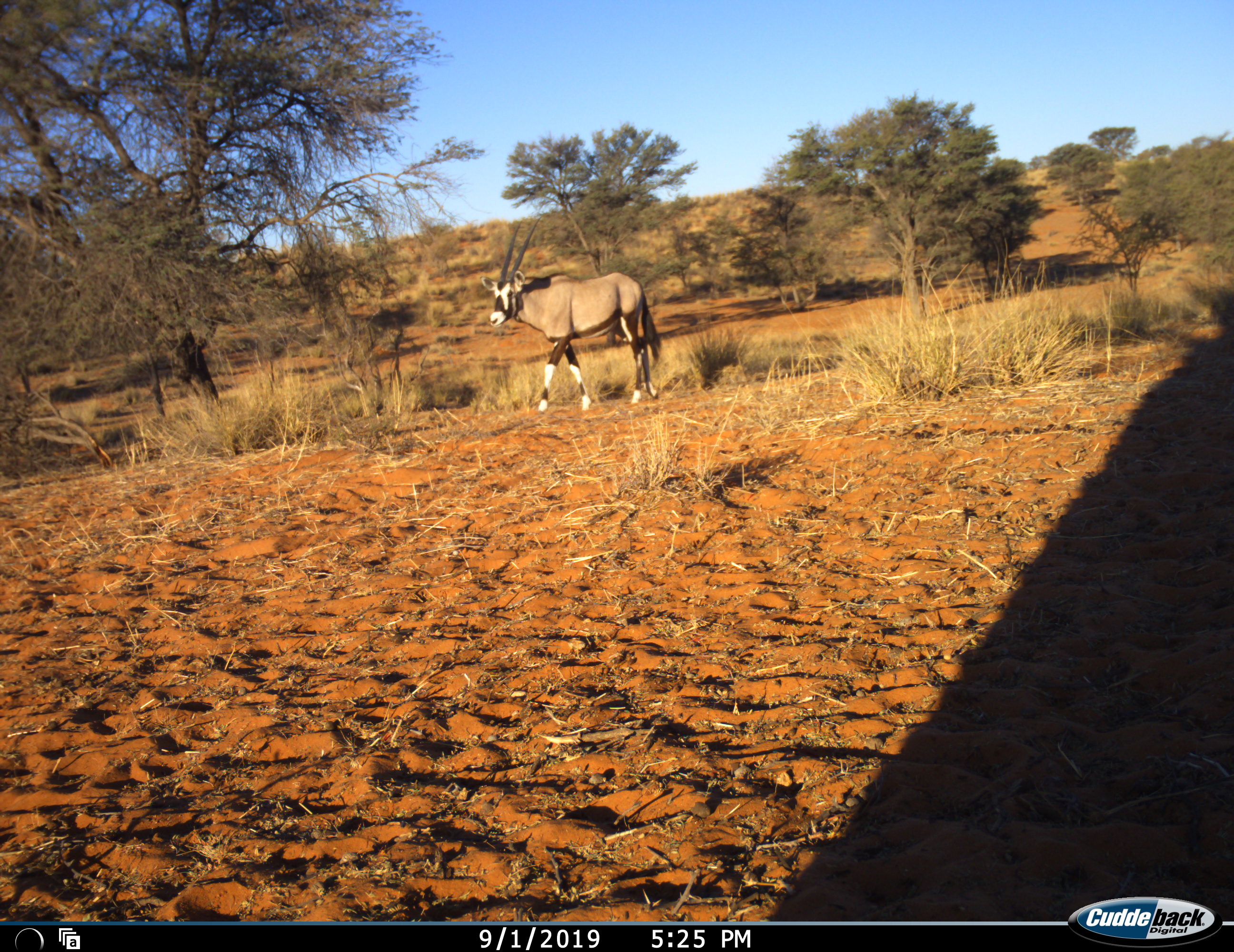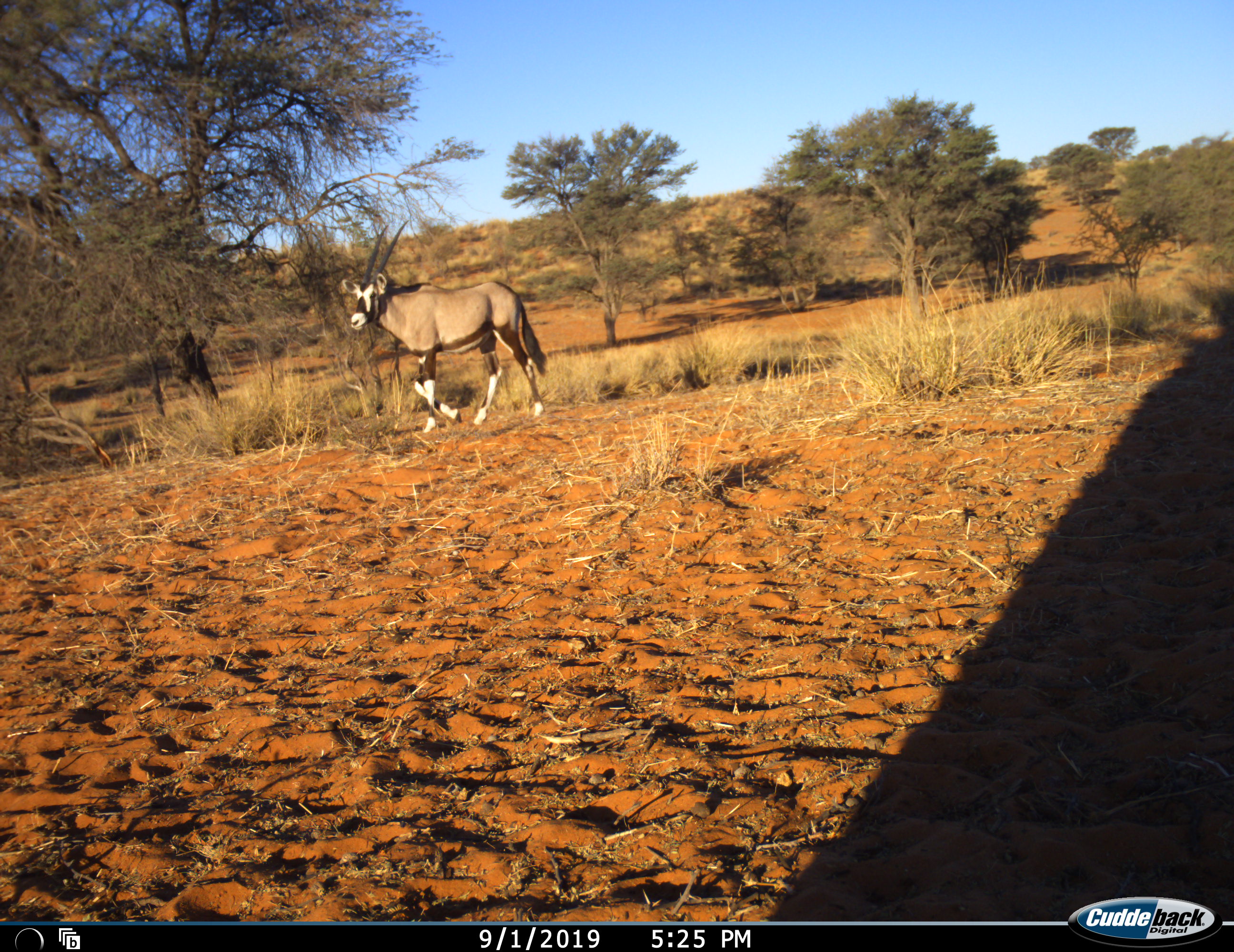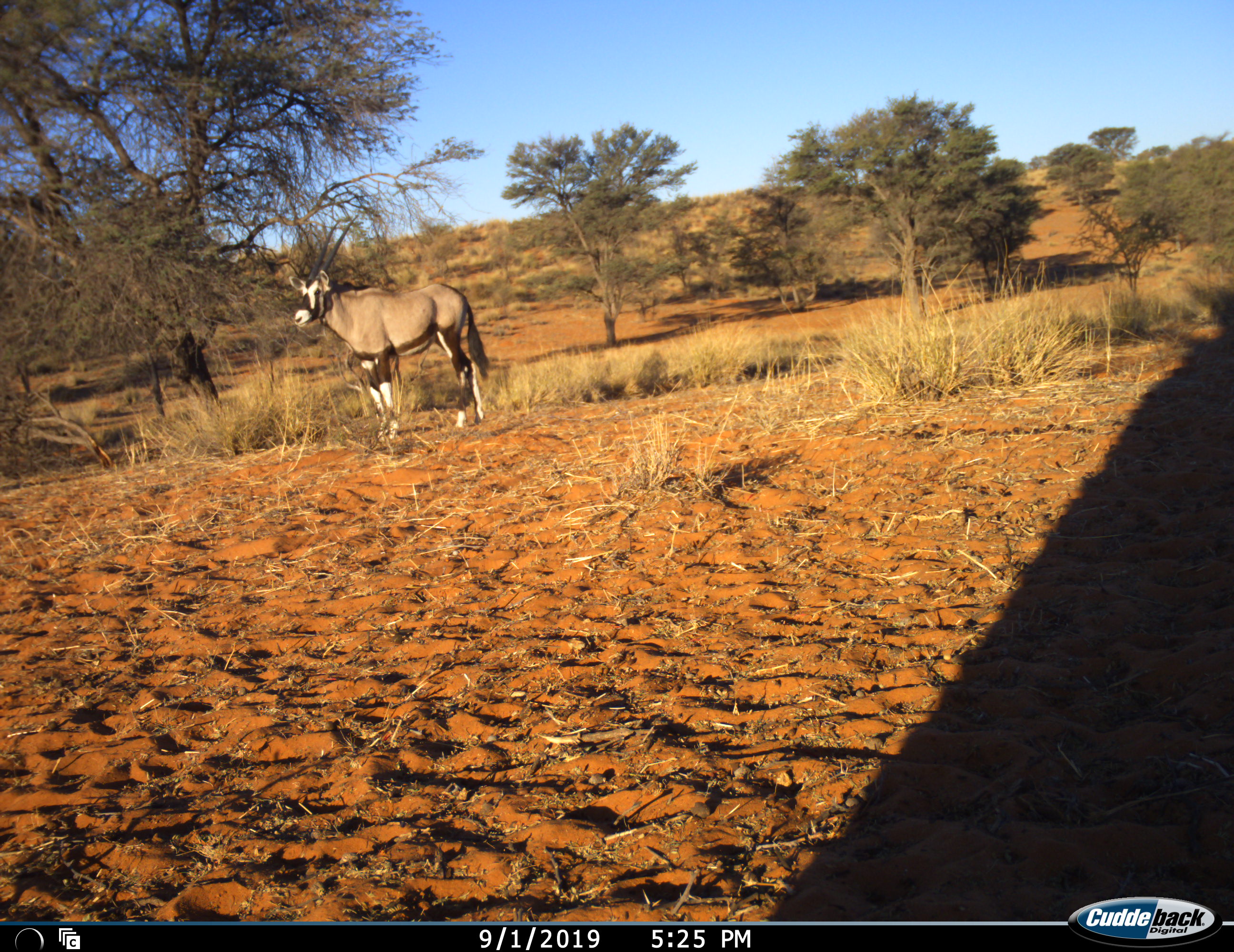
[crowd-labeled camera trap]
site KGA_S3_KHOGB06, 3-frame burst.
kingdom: Animalia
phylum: Chordata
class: Mammalia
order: Artiodactyla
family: Bovidae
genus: Oryx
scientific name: Oryx gazella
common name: gemsbok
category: oryx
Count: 1.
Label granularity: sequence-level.